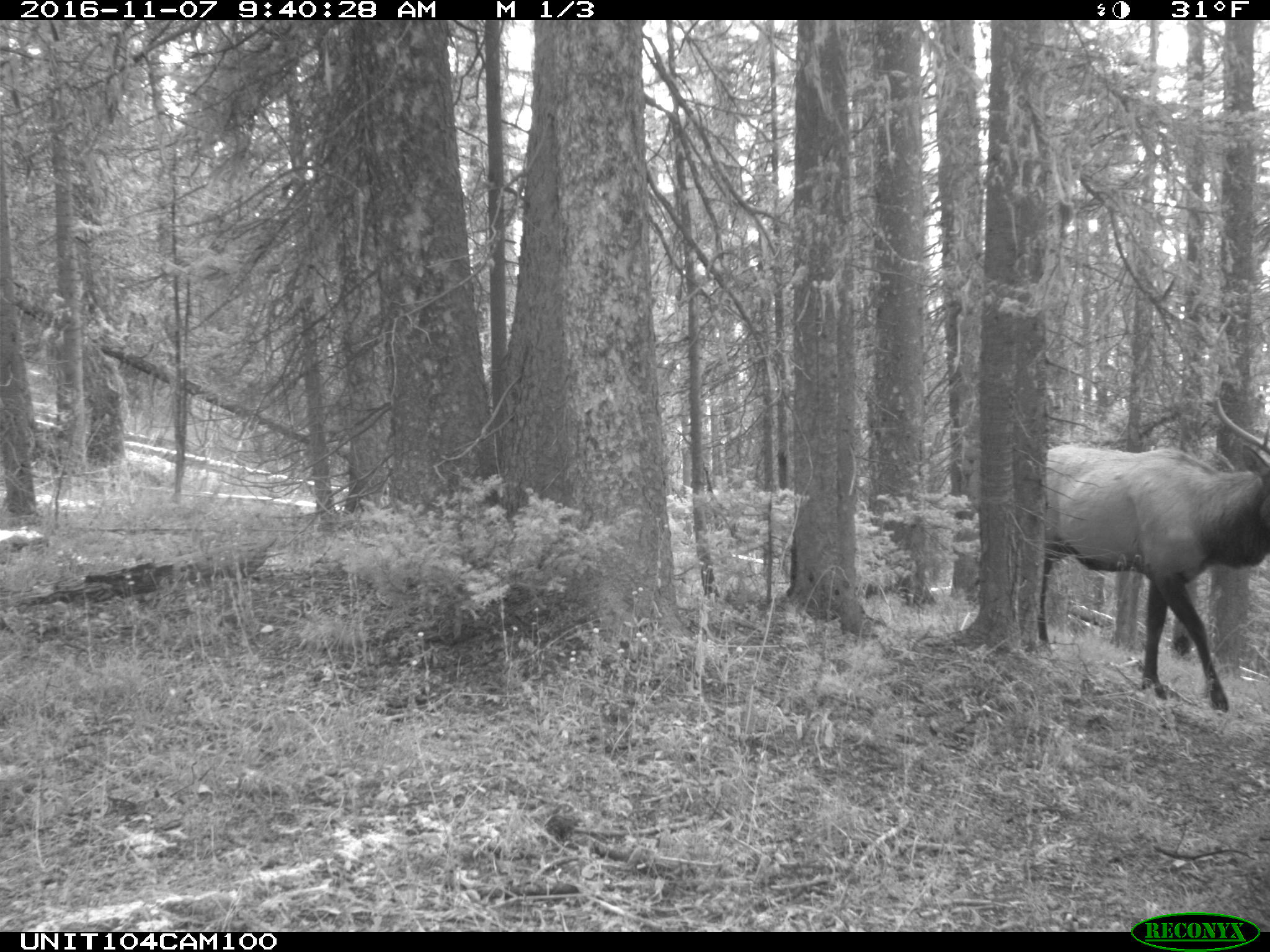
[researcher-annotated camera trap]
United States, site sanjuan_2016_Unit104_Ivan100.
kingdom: Animalia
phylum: Chordata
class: Mammalia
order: Artiodactyla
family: Cervidae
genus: Cervus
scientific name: Cervus elaphus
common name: red deer